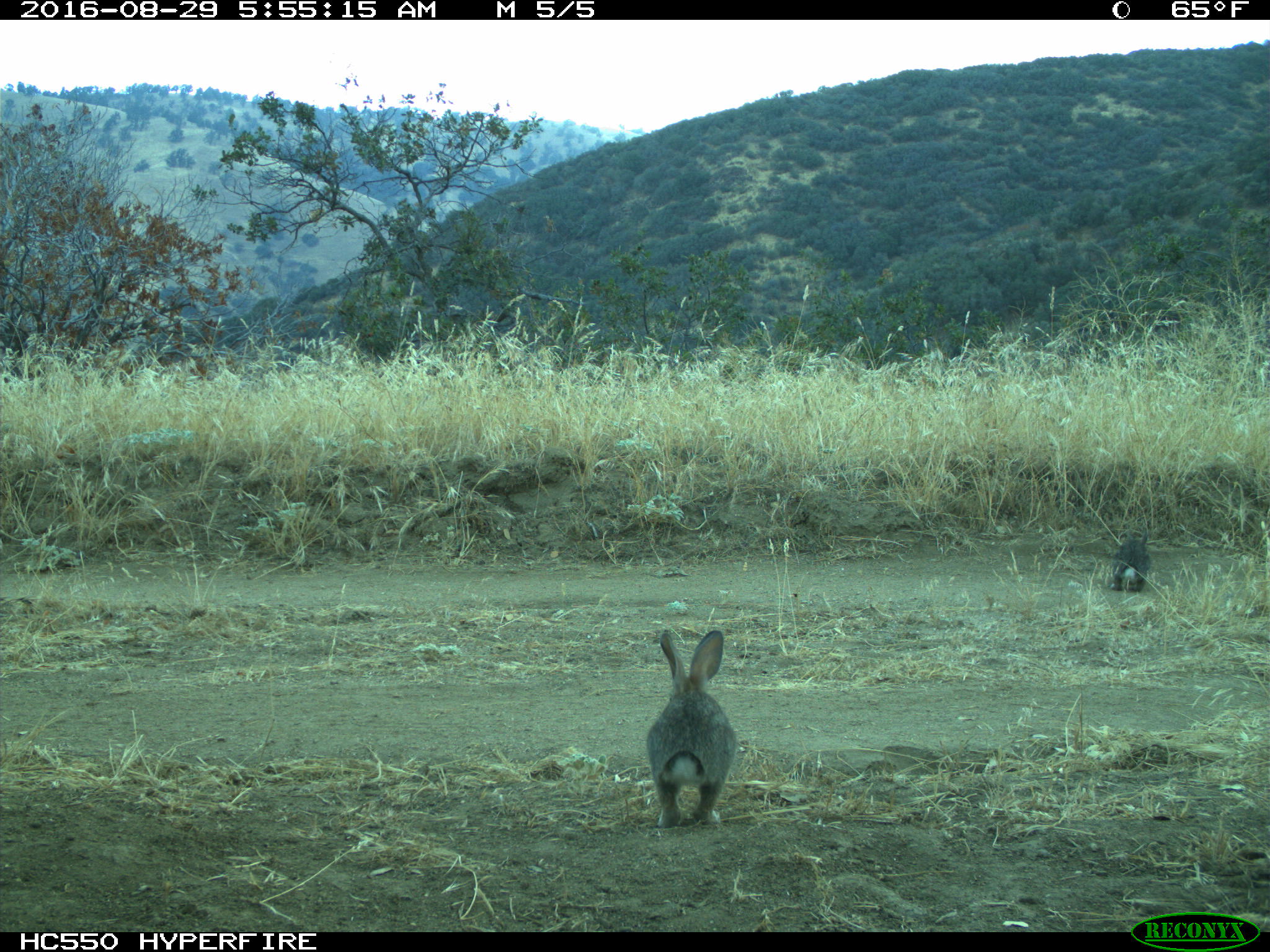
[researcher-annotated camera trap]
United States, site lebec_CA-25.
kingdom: Animalia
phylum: Chordata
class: Mammalia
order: Lagomorpha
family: Leporidae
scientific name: Leporidae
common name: rabbits and hares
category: unidentified rabbit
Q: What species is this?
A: Unidentified rabbit (rabbits and hares) (Leporidae).